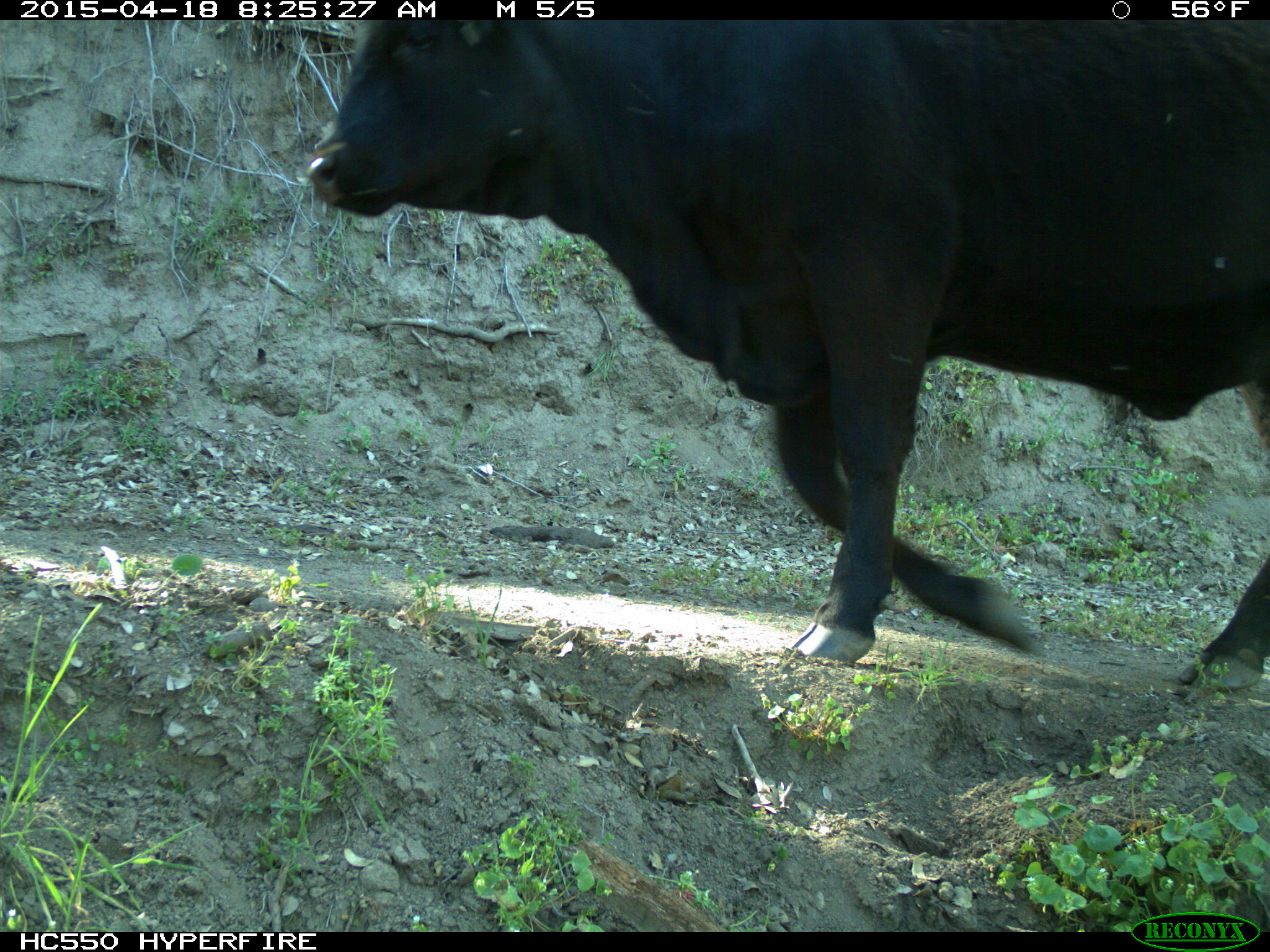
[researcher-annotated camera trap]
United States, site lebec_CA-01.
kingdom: Animalia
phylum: Chordata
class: Mammalia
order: Artiodactyla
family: Bovidae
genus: Bos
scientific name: Bos taurus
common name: domestic cow